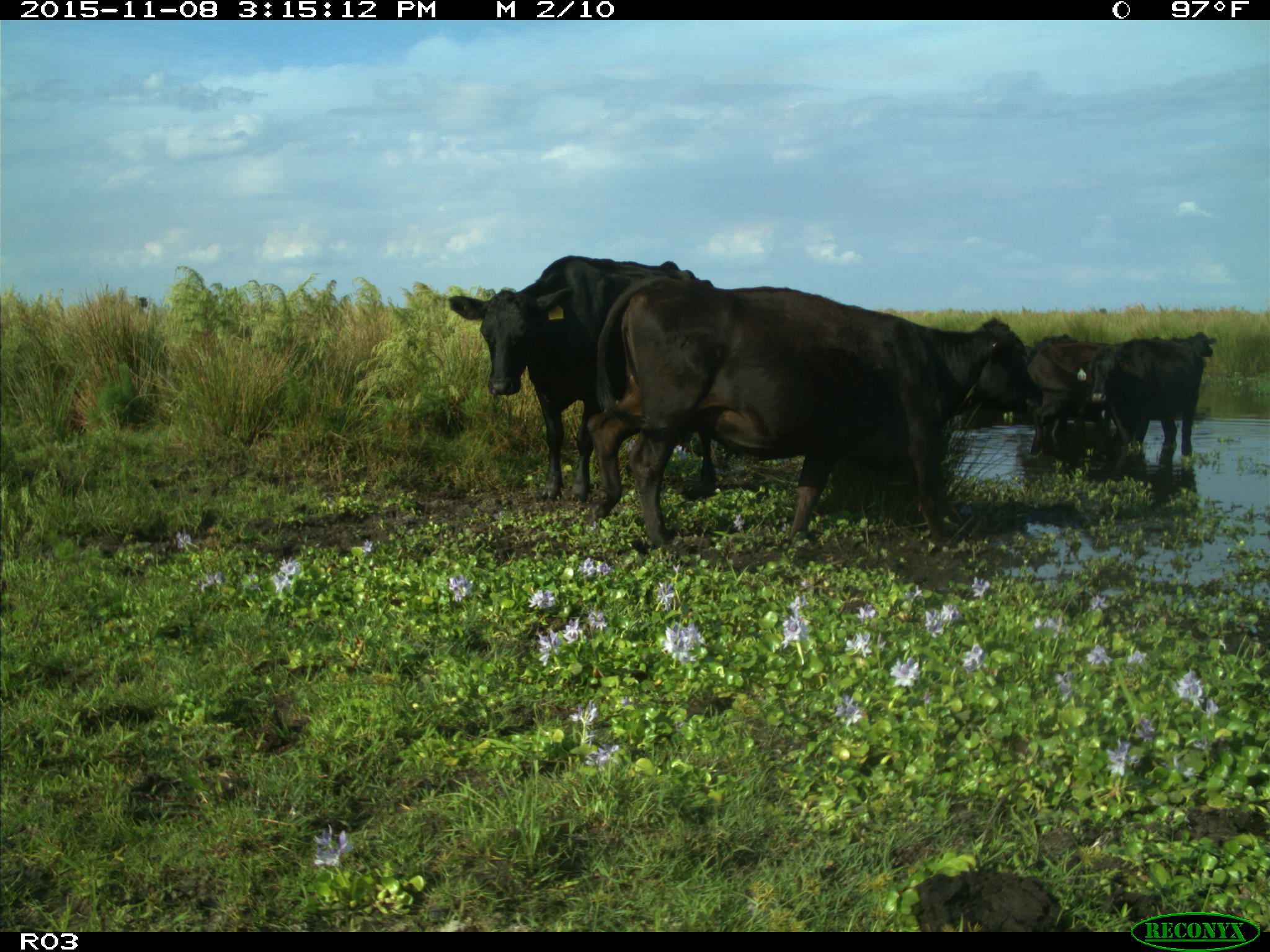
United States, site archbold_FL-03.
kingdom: Animalia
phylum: Chordata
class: Mammalia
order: Artiodactyla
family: Bovidae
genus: Bos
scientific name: Bos taurus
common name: domestic cow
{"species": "Bos taurus (domestic cow)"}